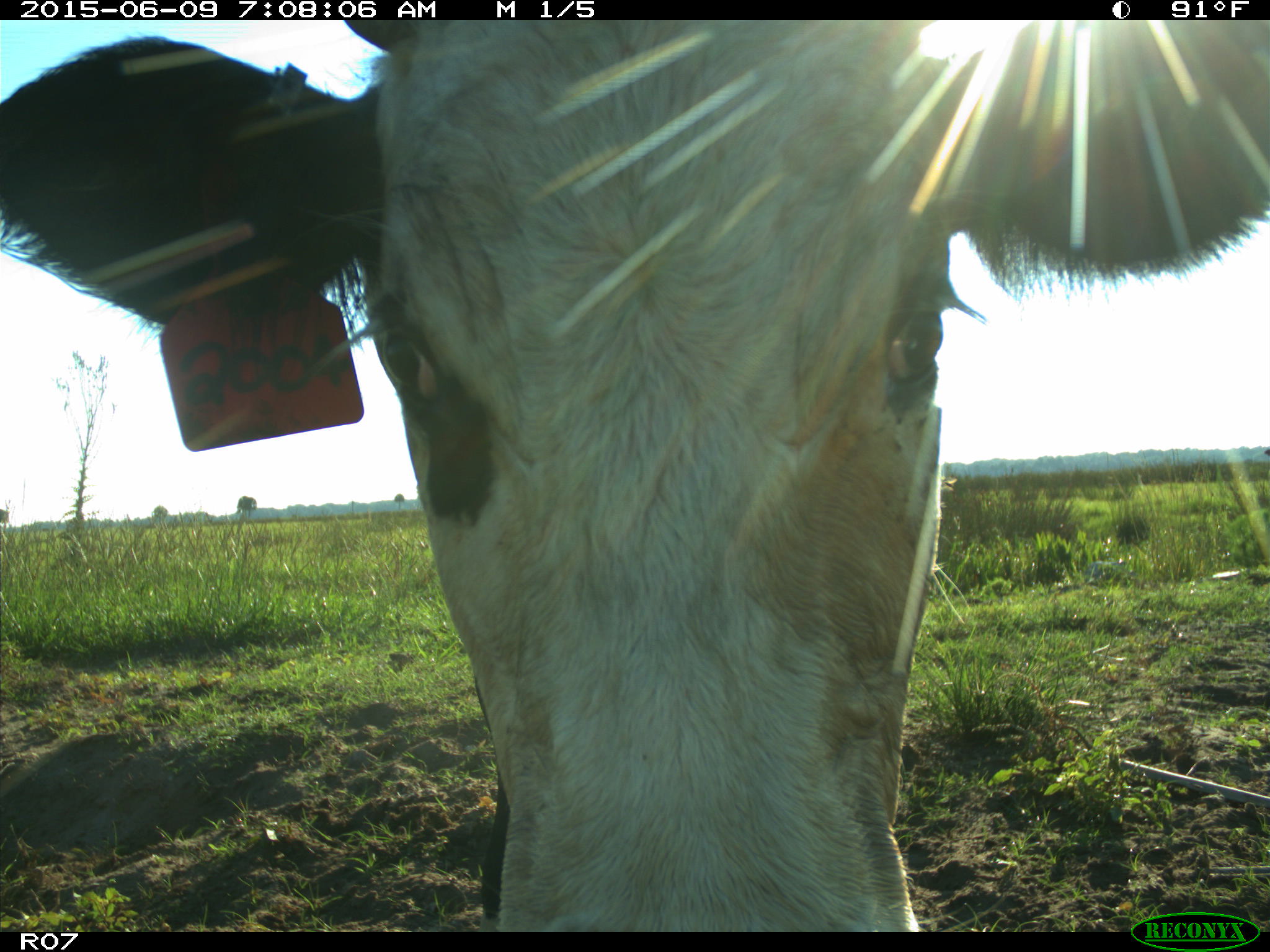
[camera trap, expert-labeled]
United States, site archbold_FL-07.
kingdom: Animalia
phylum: Chordata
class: Mammalia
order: Artiodactyla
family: Bovidae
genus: Bos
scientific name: Bos taurus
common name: domestic cow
Bos taurus (domestic cow).